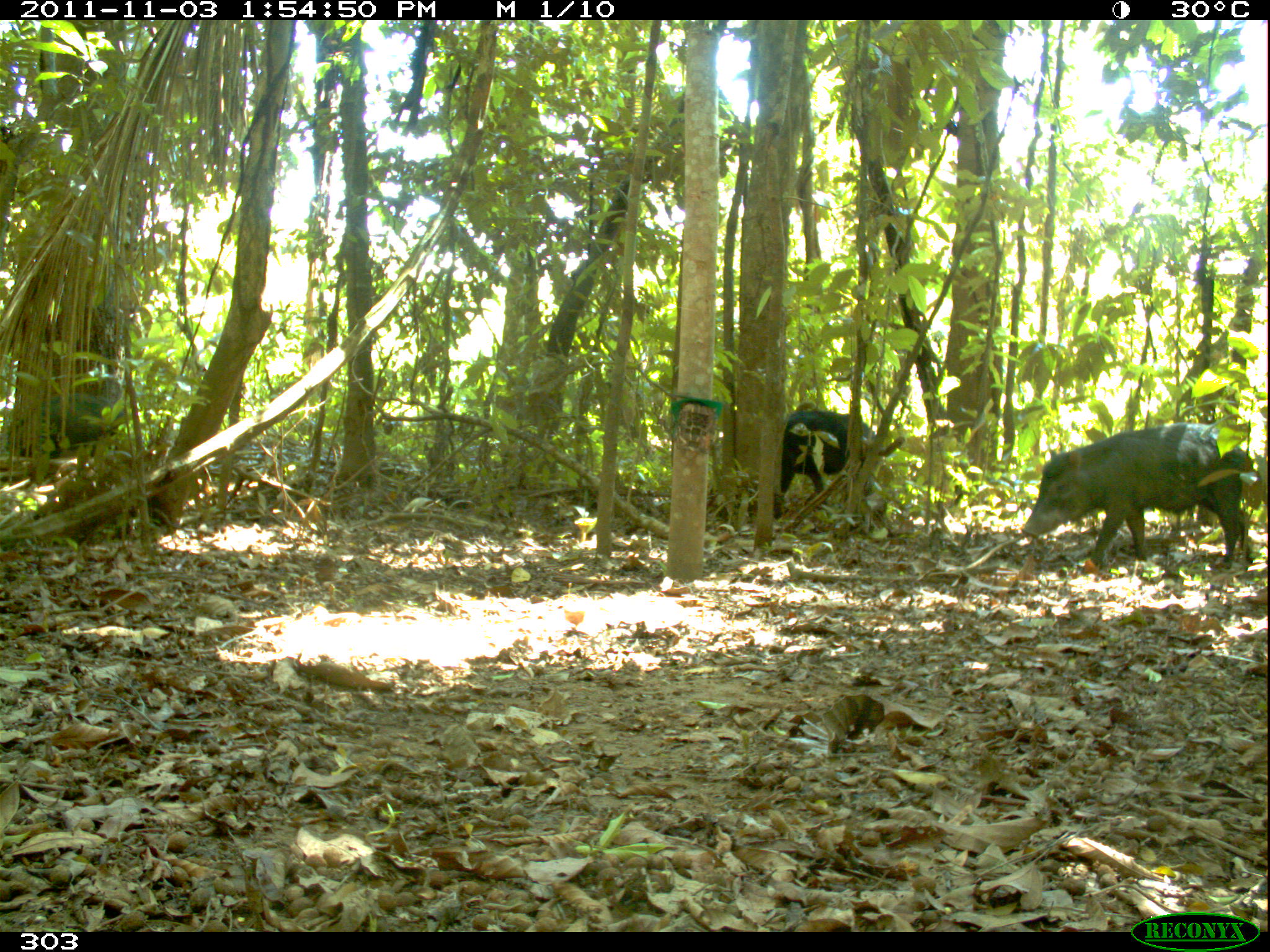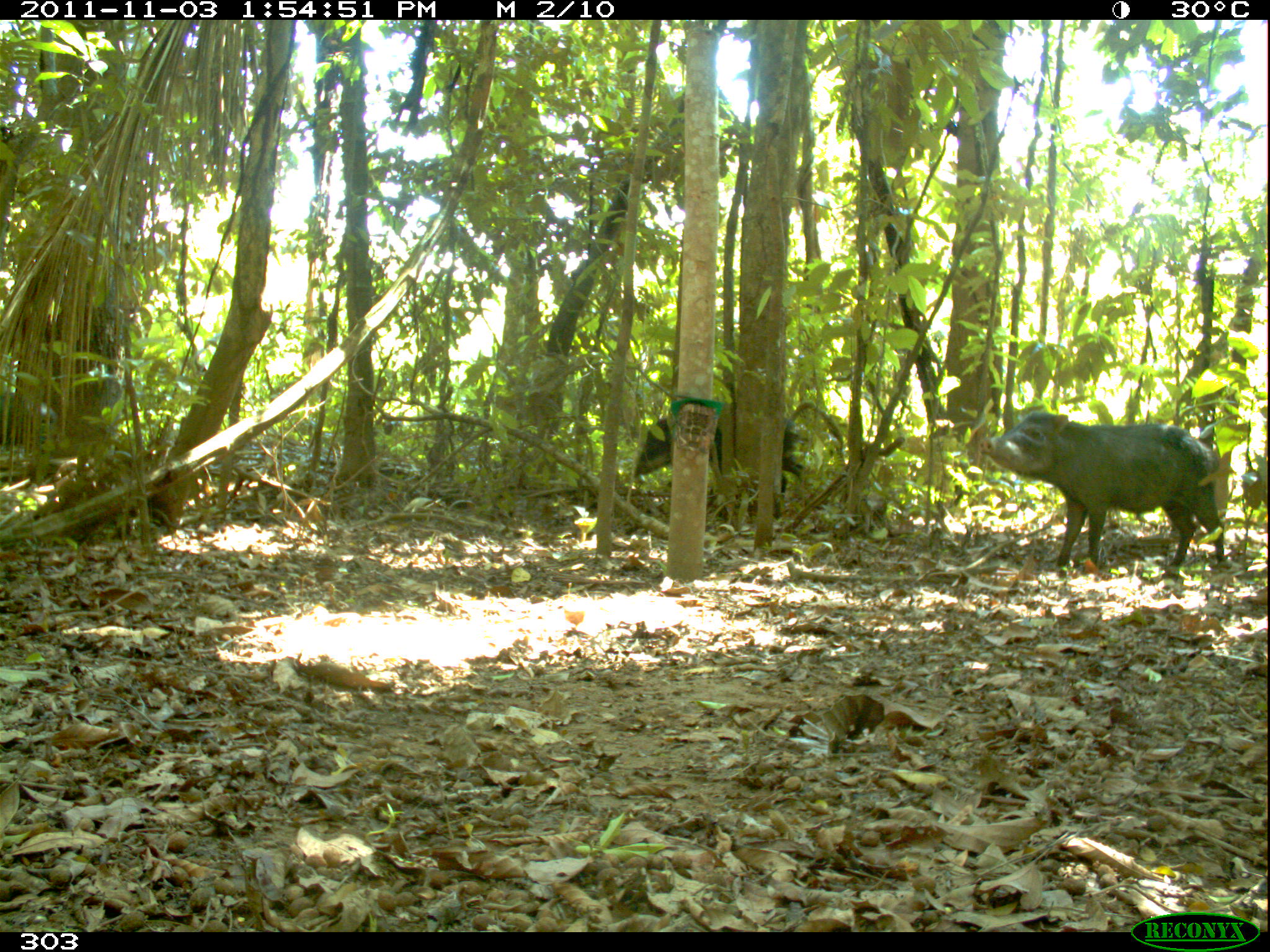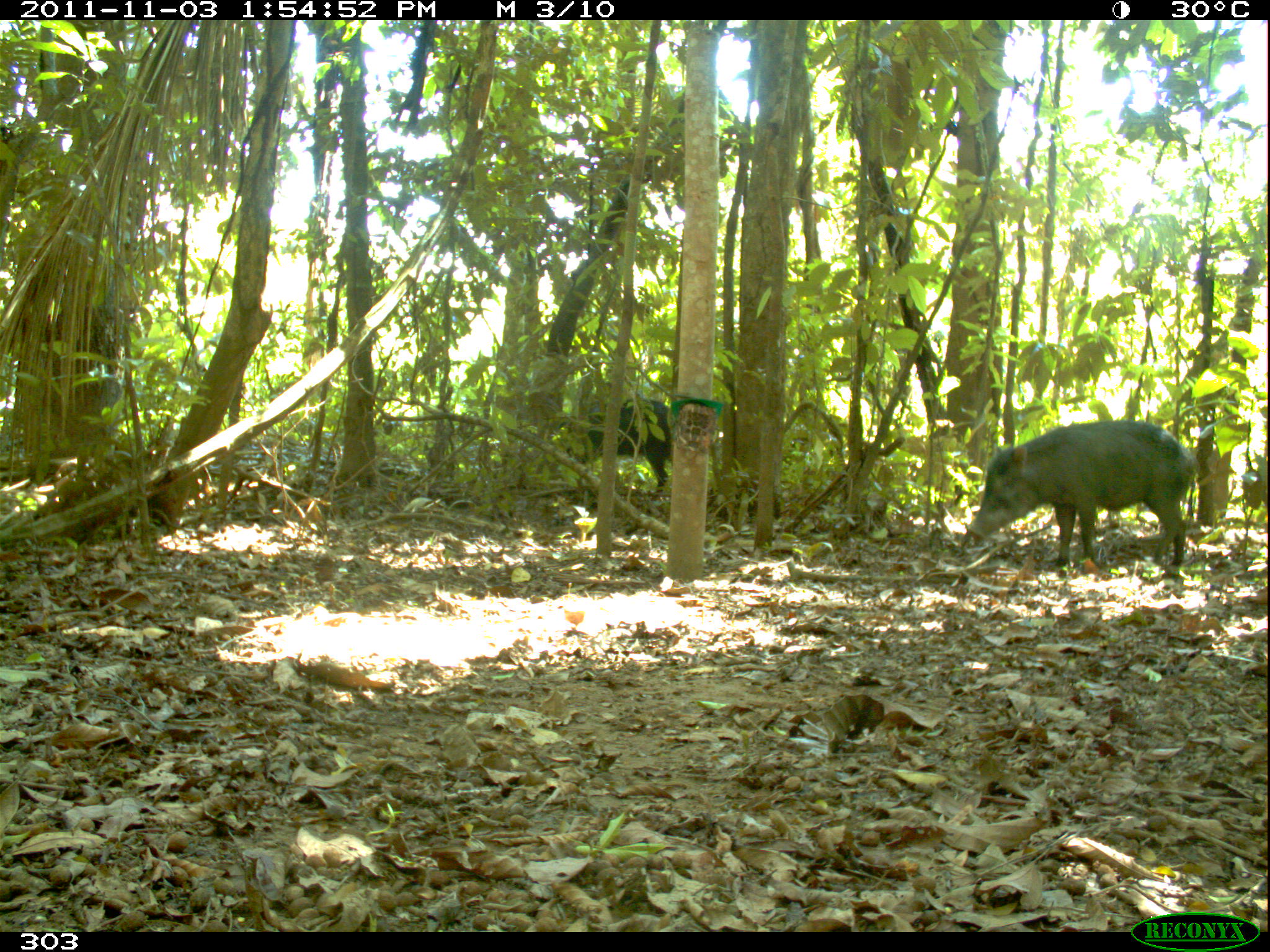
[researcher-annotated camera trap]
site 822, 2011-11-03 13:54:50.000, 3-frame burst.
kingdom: Animalia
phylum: Chordata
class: Mammalia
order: Artiodactyla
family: Tayassuidae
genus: Tayassu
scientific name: Tayassu pecari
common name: white-lipped peccary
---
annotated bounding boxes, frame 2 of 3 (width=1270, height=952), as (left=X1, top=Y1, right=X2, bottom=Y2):
tayassu pecari: (left=978, top=410, right=1226, bottom=581); (left=633, top=404, right=808, bottom=518)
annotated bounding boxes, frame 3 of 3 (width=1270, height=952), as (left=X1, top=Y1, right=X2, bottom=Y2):
tayassu pecari: (left=962, top=420, right=1194, bottom=572); (left=559, top=398, right=677, bottom=498)